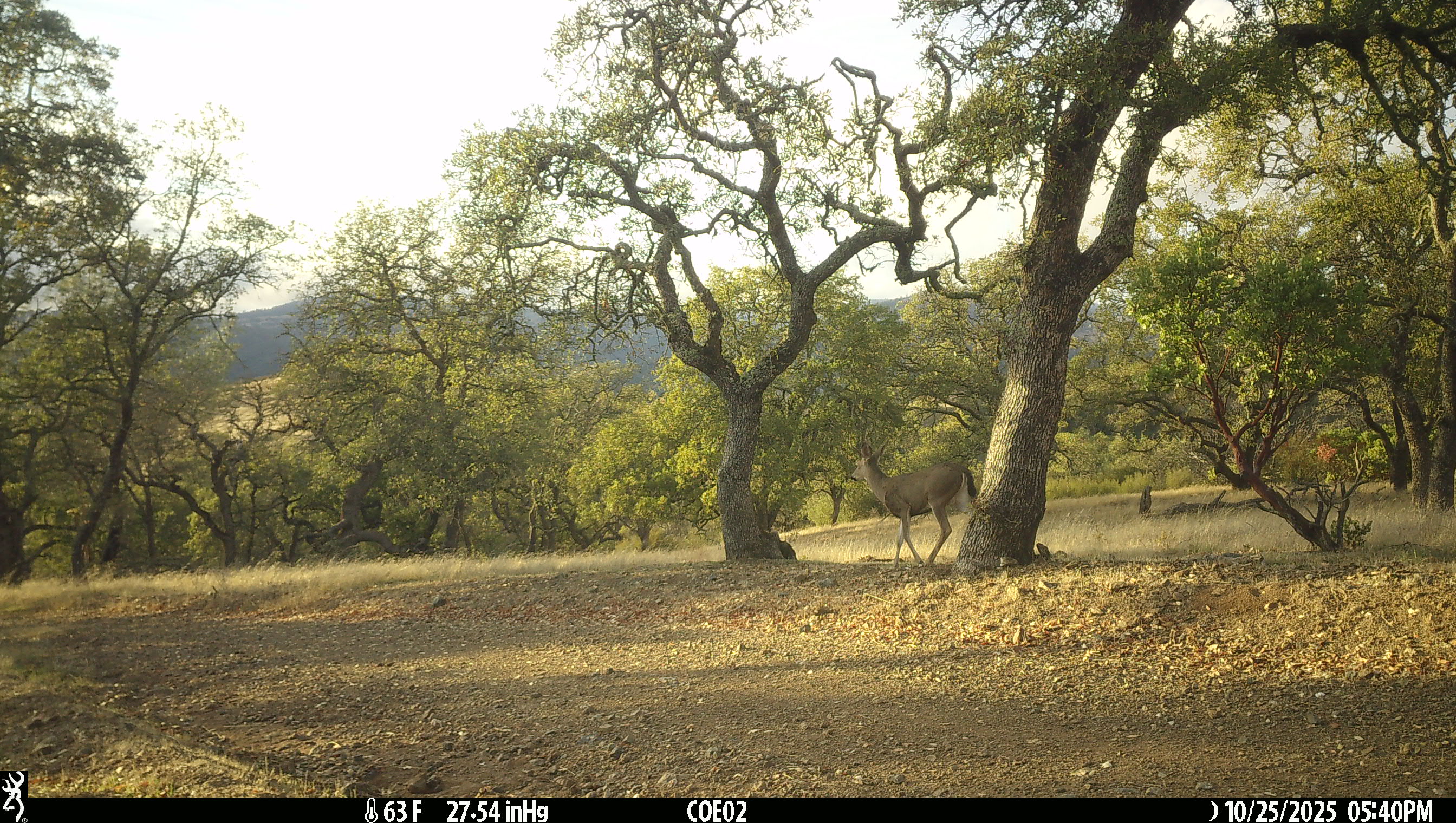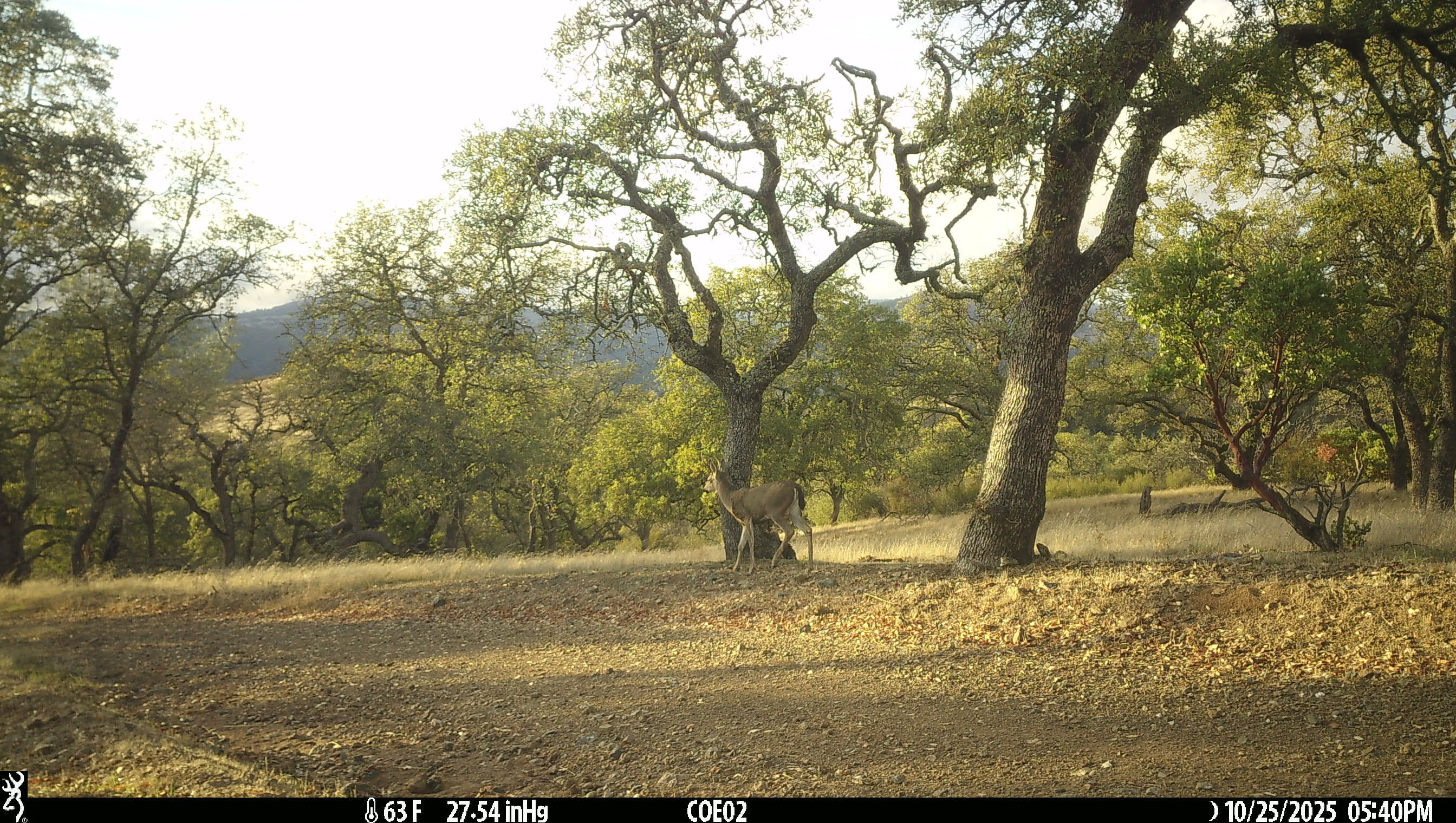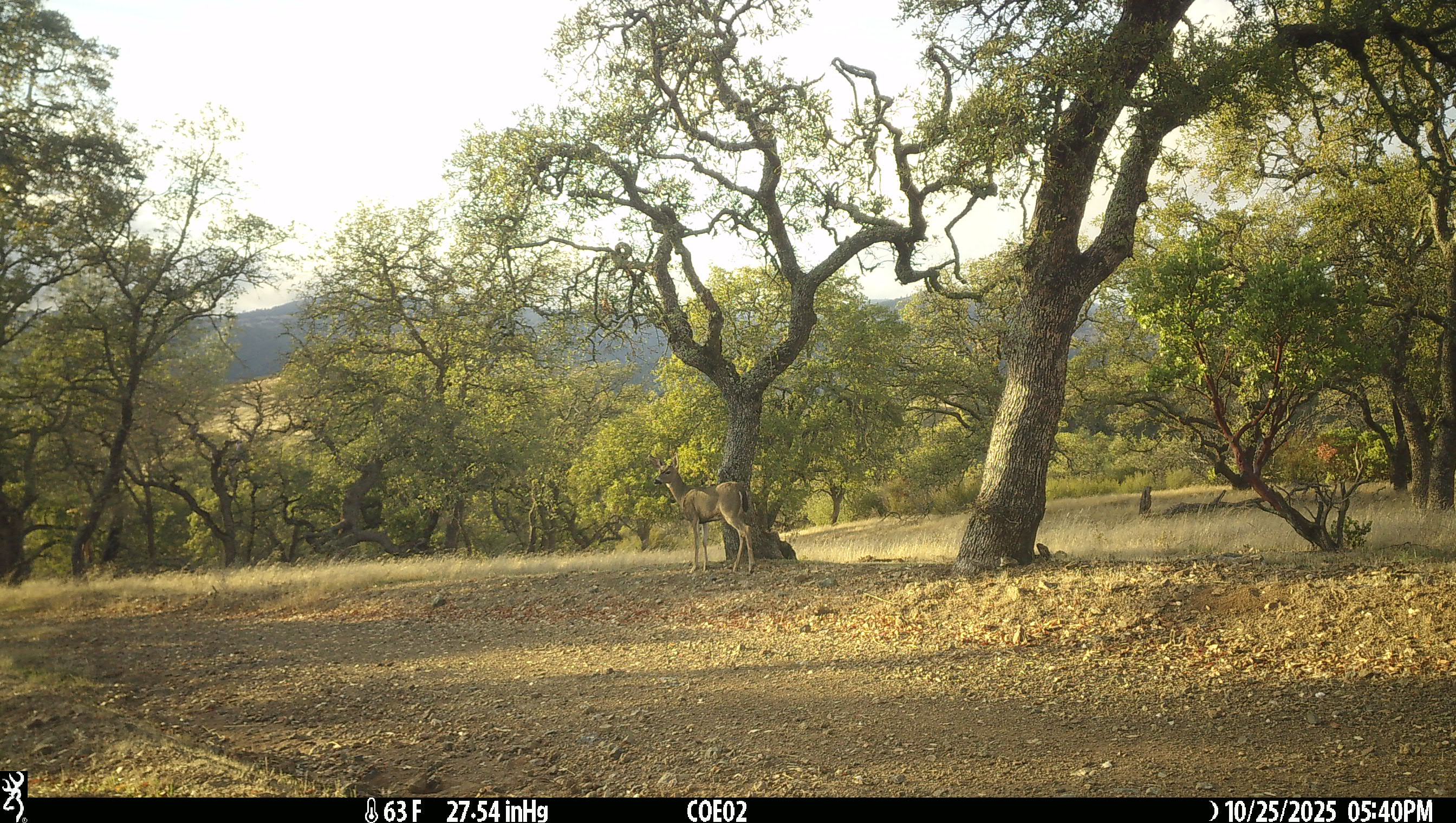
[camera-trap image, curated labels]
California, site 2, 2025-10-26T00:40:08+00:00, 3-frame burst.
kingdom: Animalia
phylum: Chordata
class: Mammalia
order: Artiodactyla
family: Cervidae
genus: Odocoileus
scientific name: Odocoileus hemionus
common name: mule deer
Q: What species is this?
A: Mule deer (Odocoileus hemionus).